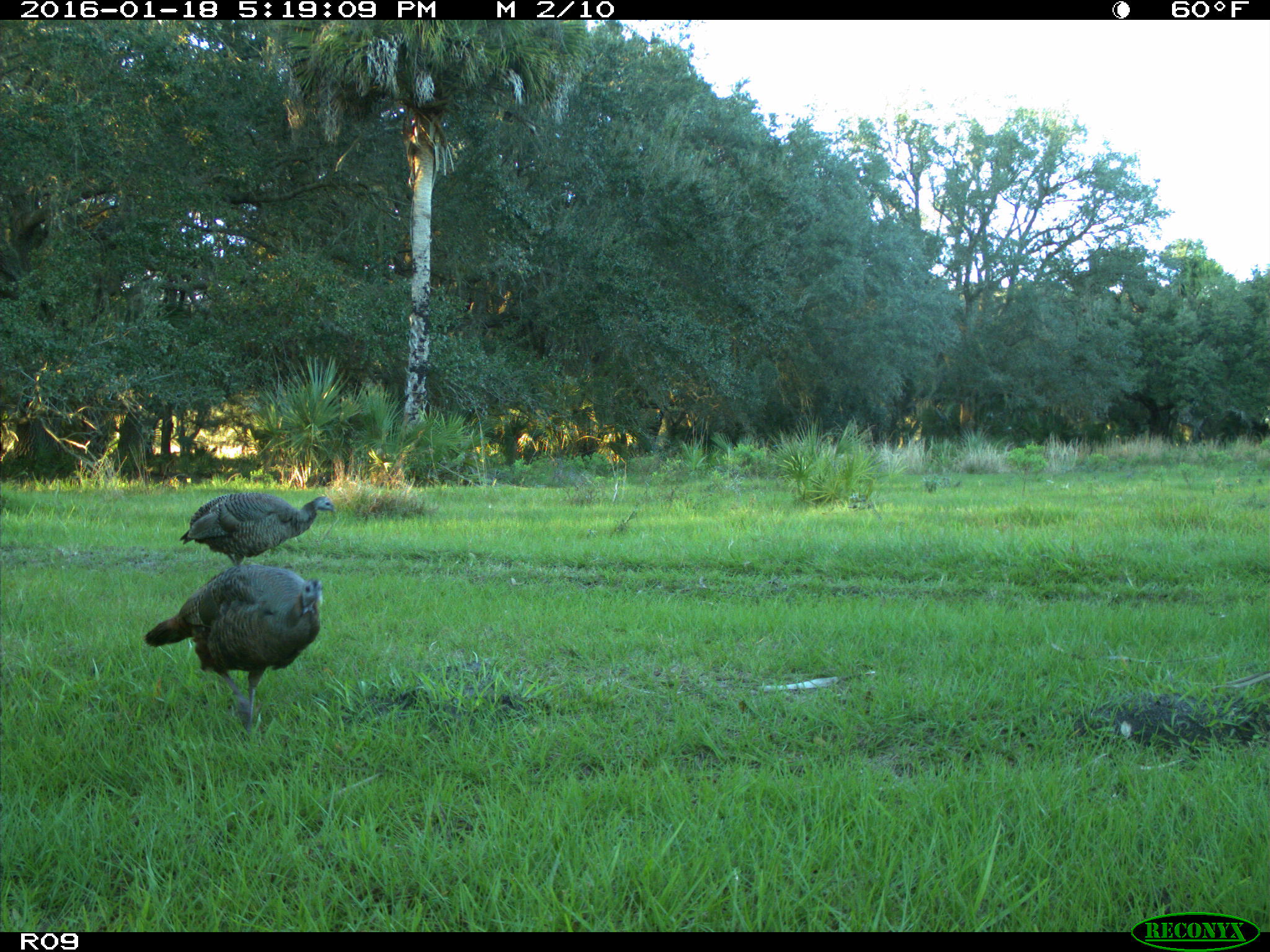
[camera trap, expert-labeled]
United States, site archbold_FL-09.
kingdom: Animalia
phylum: Chordata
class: Aves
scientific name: Aves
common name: birds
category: unidentified bird